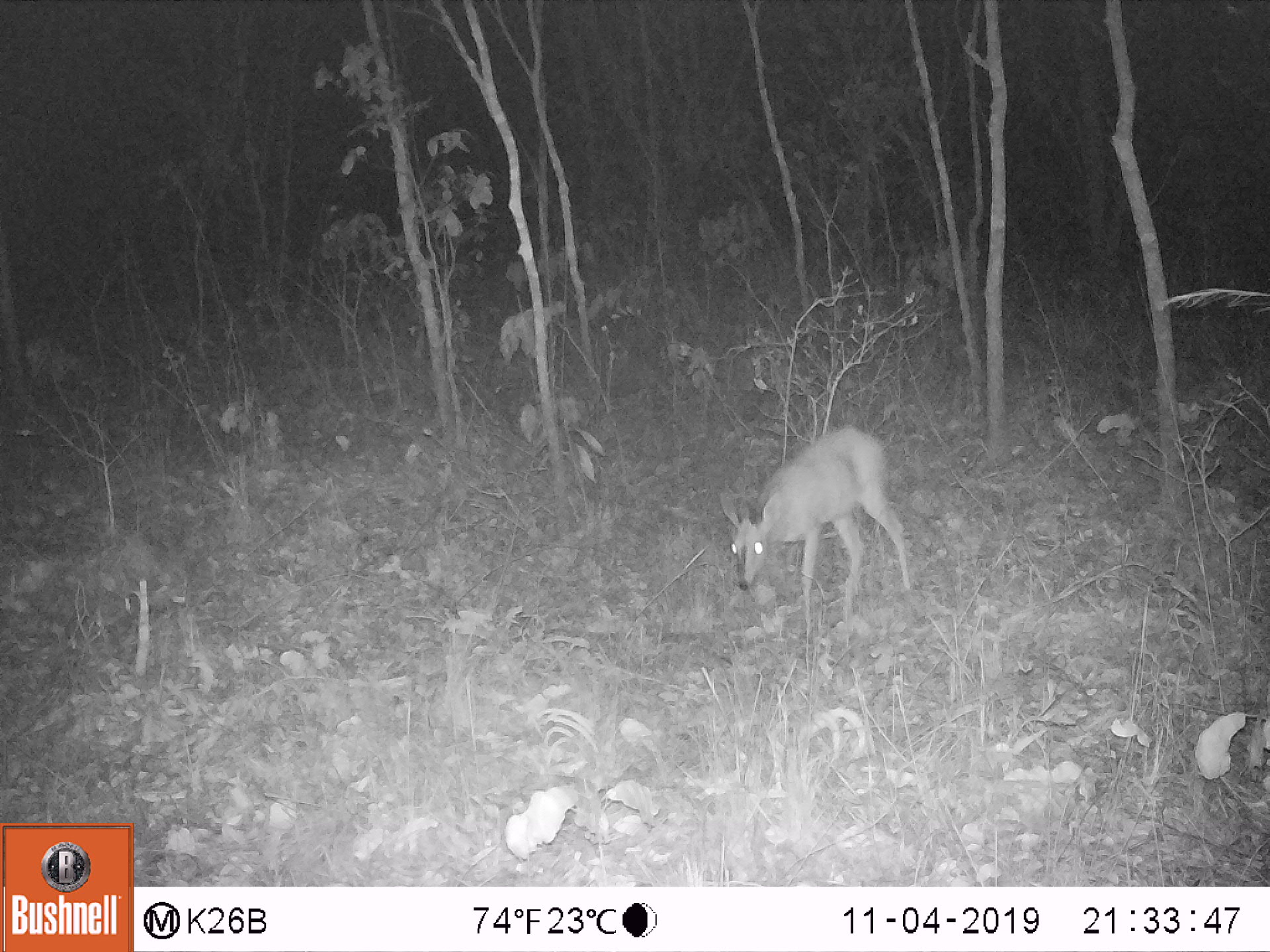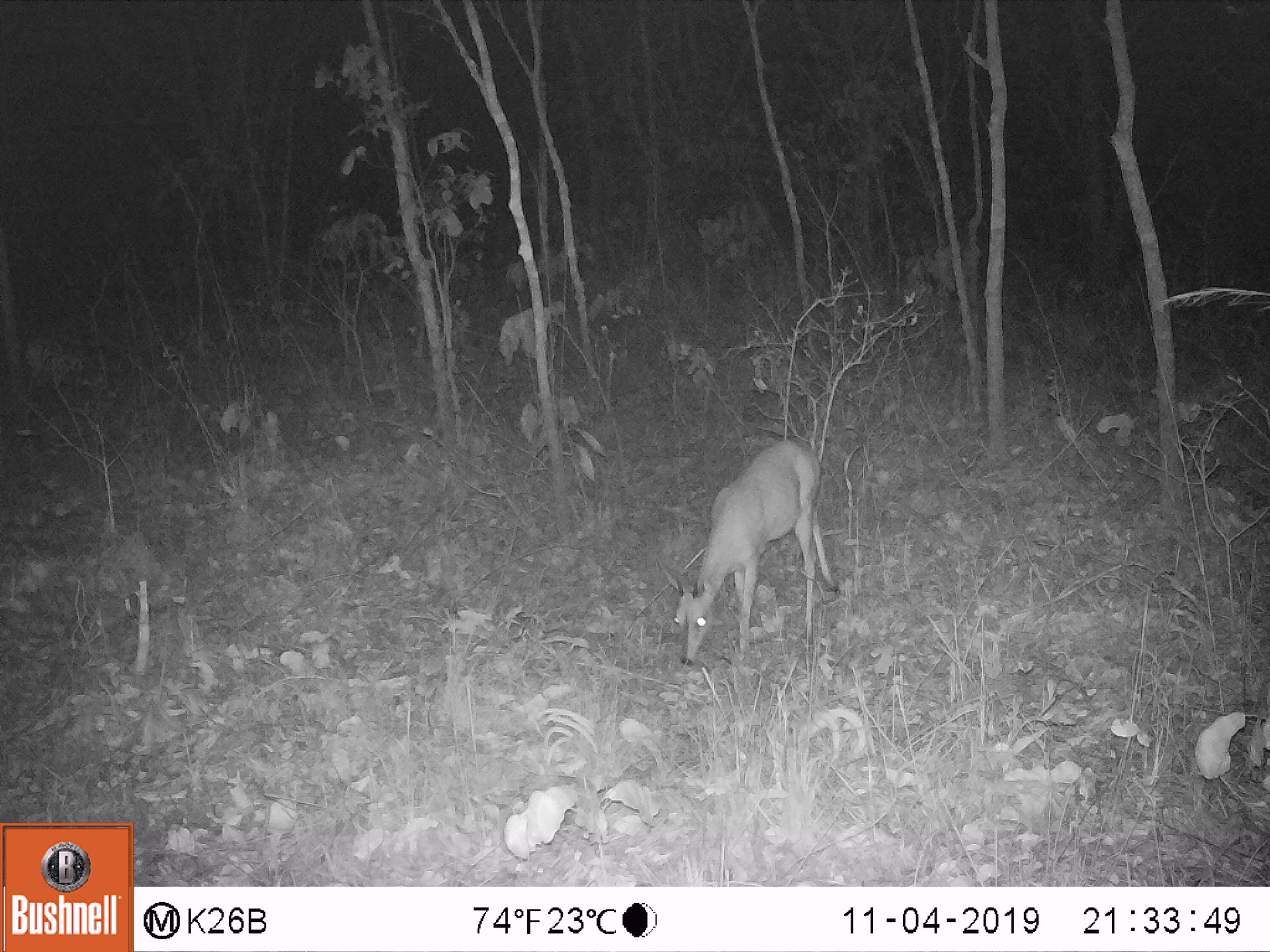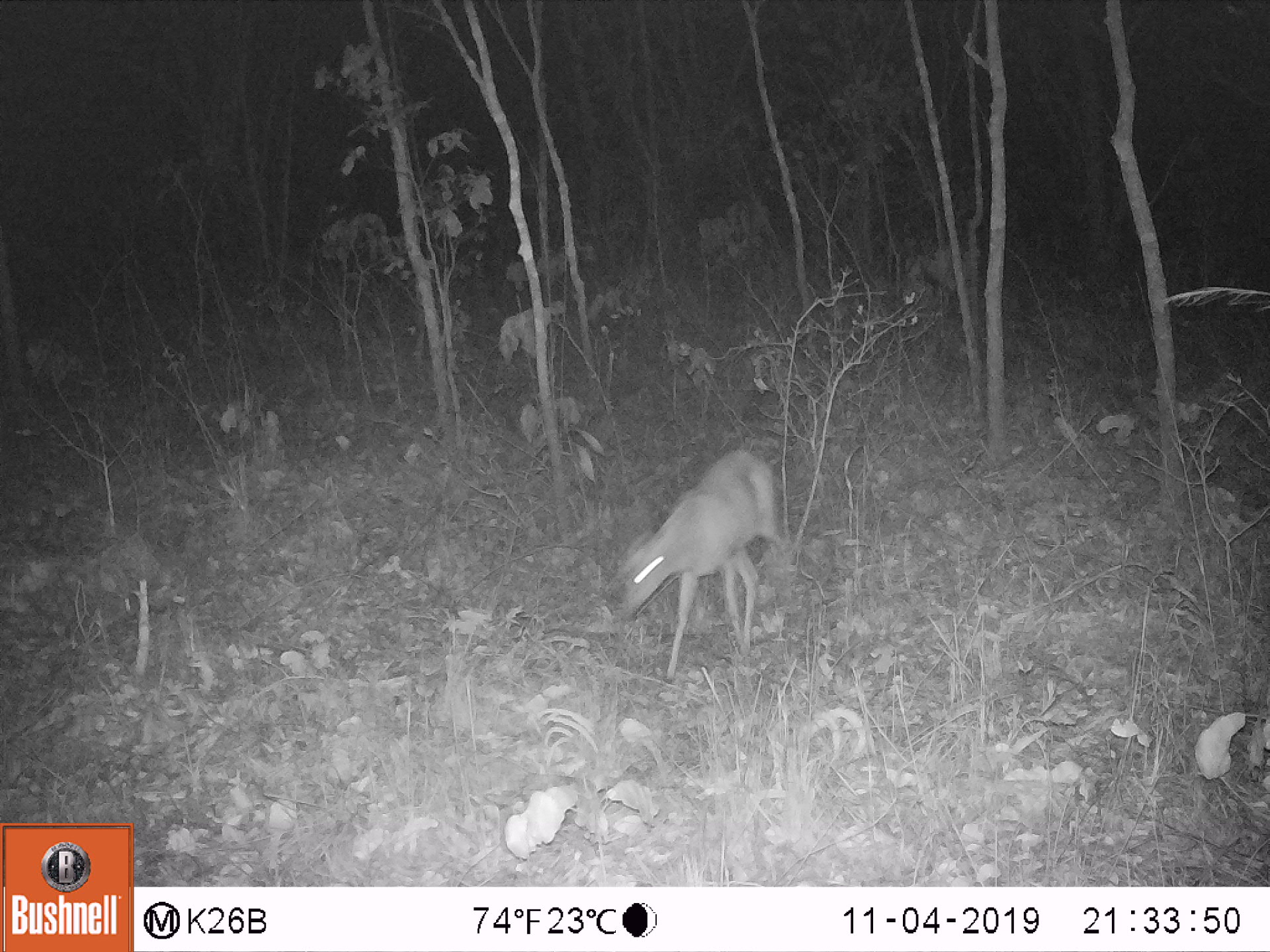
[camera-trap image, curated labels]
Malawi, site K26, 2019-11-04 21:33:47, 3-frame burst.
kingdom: Animalia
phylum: Chordata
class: Mammalia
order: Artiodactyla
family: Bovidae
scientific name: Antilopinae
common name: small antelope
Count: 1.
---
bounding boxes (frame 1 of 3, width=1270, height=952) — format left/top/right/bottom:
small antelope: 714/421/910/631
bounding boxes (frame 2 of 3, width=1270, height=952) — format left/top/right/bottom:
small antelope: 645/431/846/671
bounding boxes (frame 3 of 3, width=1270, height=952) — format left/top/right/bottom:
small antelope: 608/441/795/695